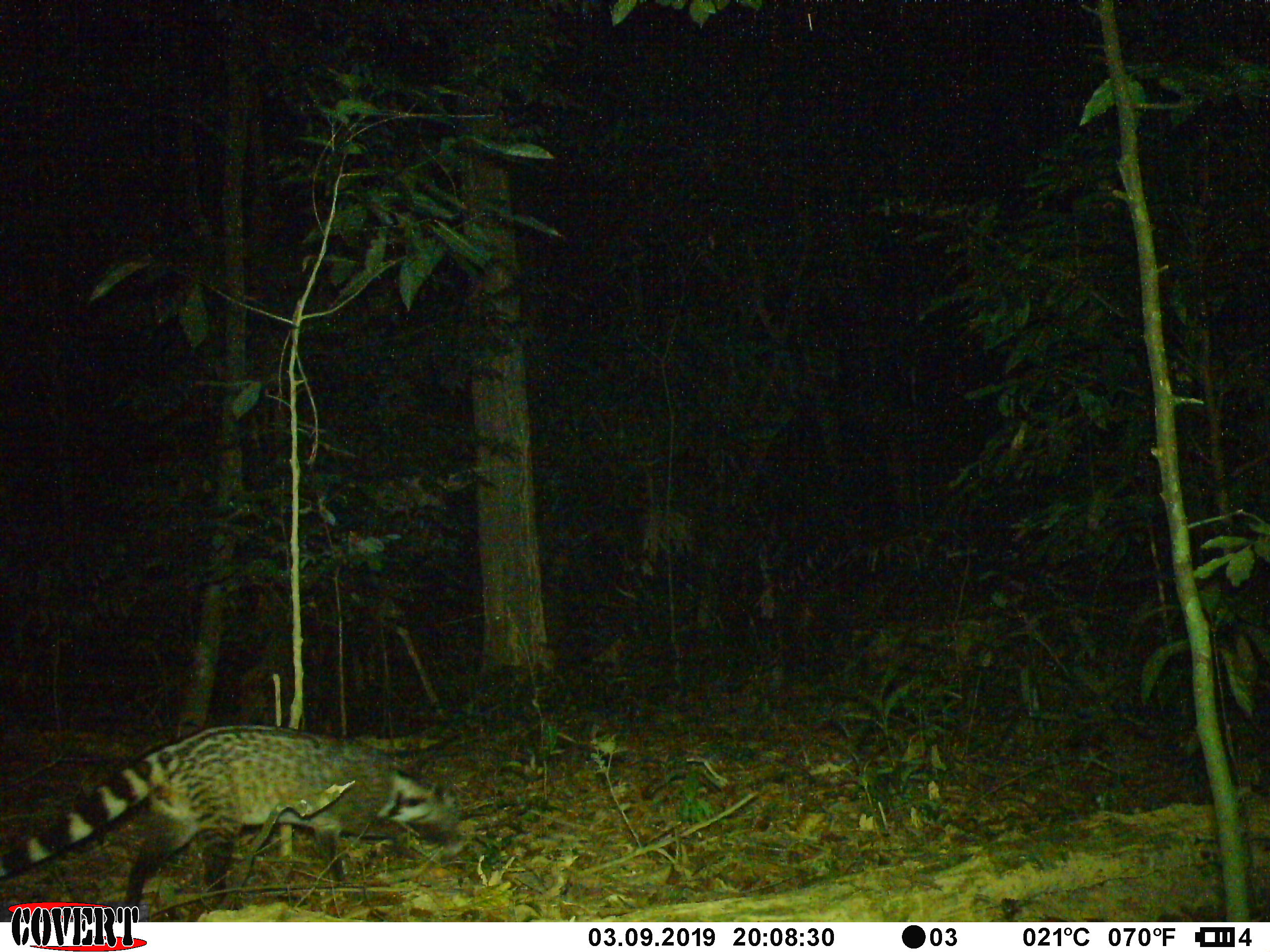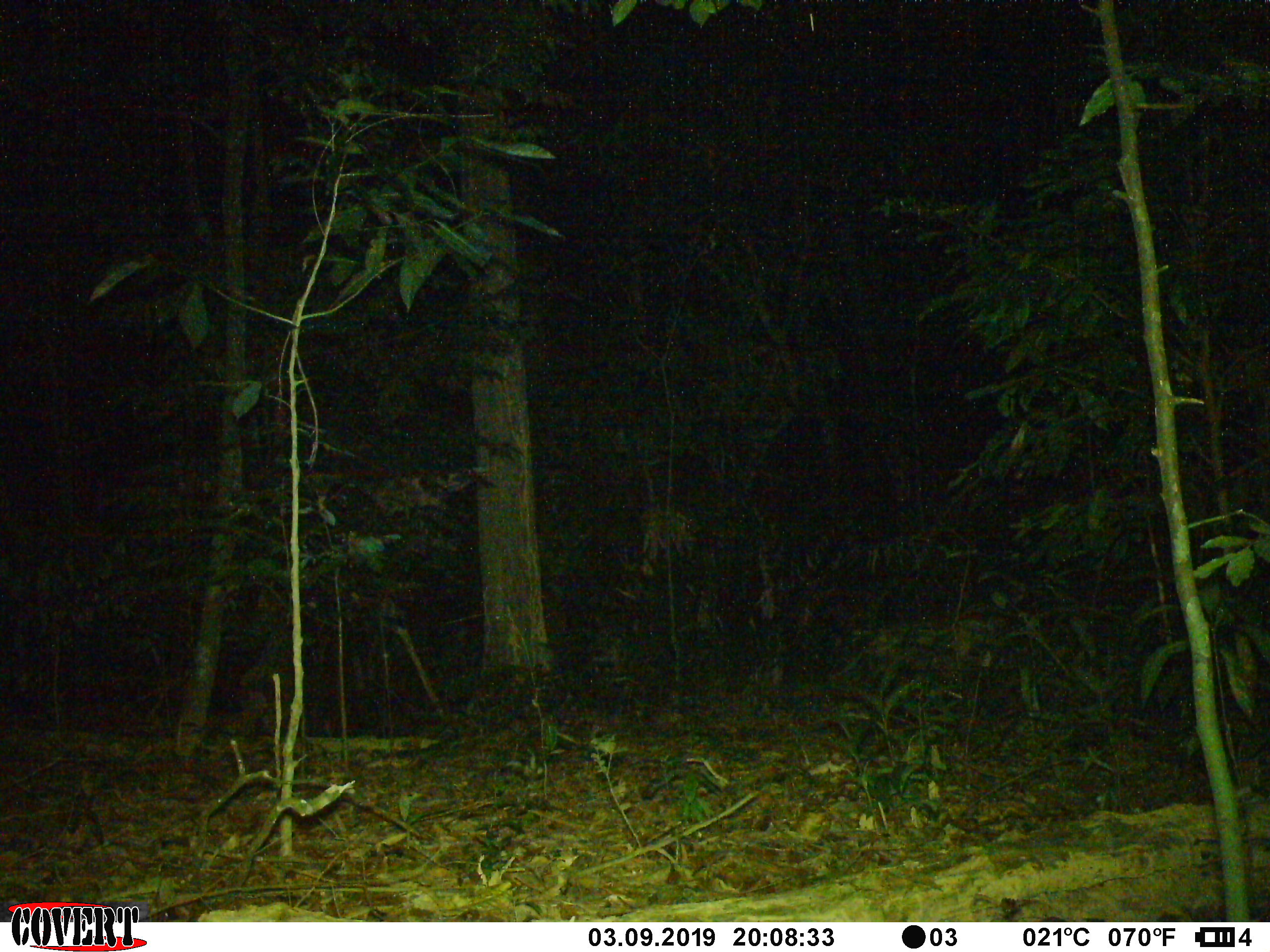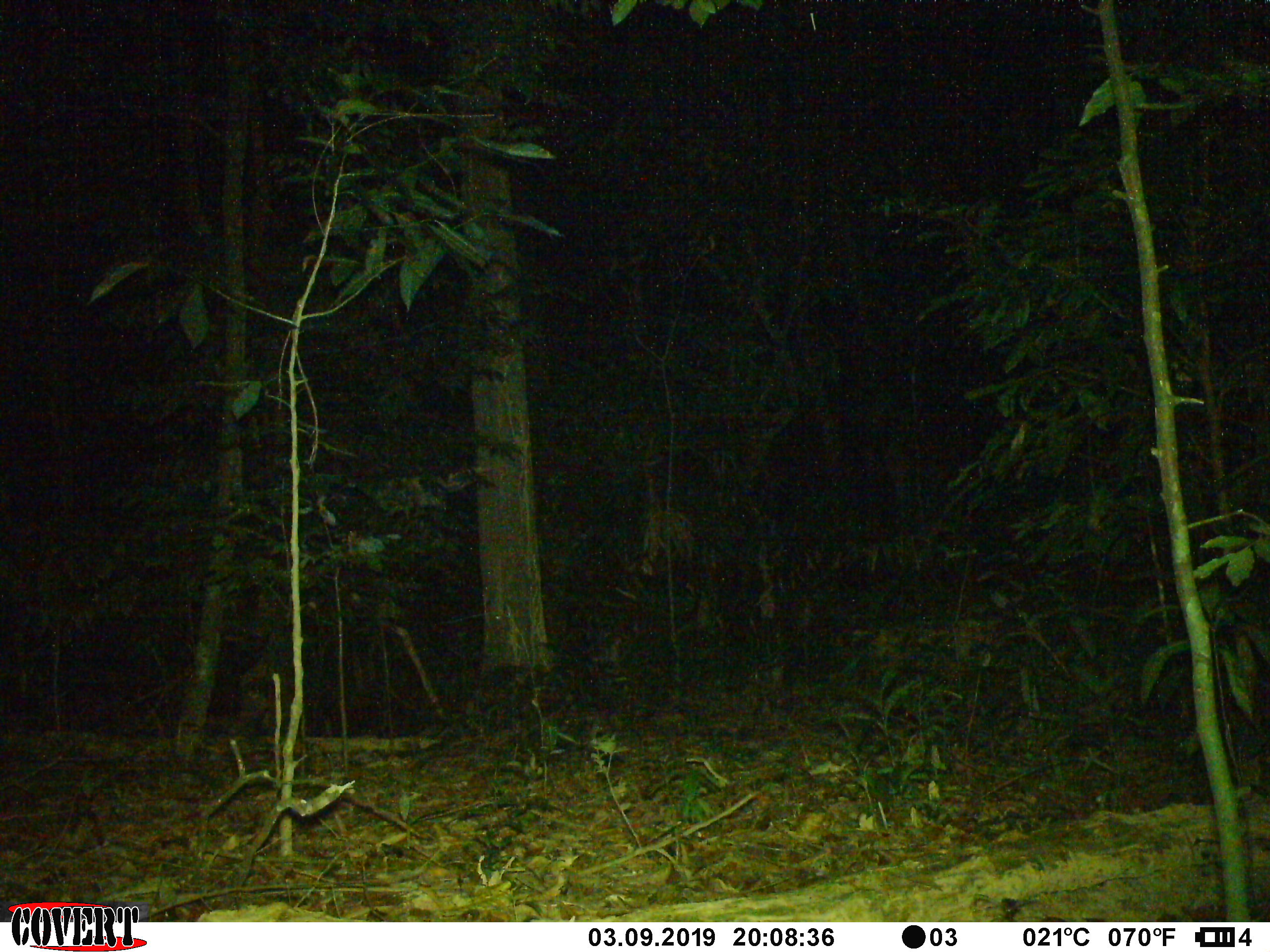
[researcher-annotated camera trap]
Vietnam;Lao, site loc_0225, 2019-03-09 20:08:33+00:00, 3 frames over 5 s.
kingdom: Animalia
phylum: Chordata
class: Mammalia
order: Carnivora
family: Viverridae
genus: Viverra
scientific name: Viverra zibetha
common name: large indian civet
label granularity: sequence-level